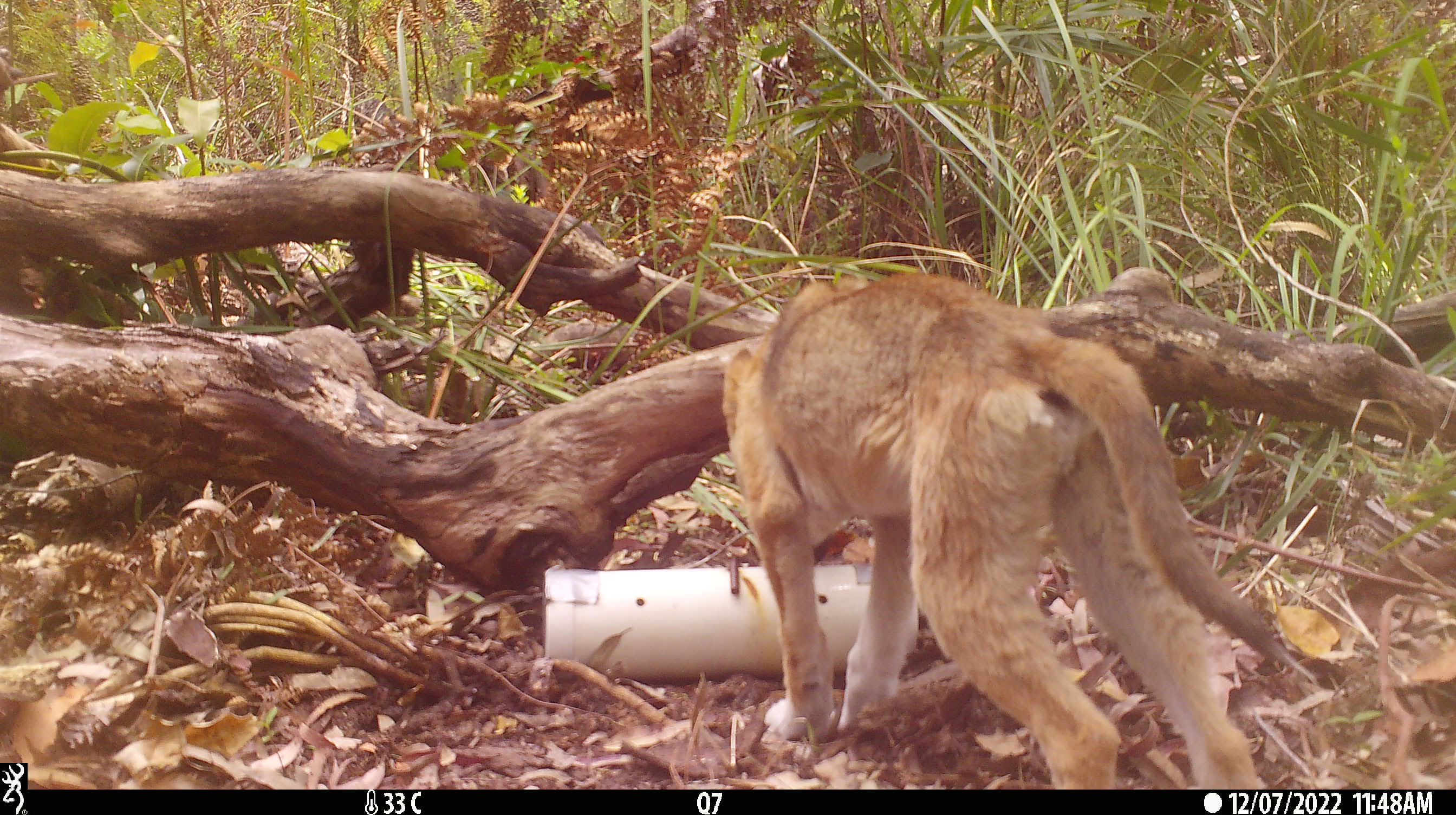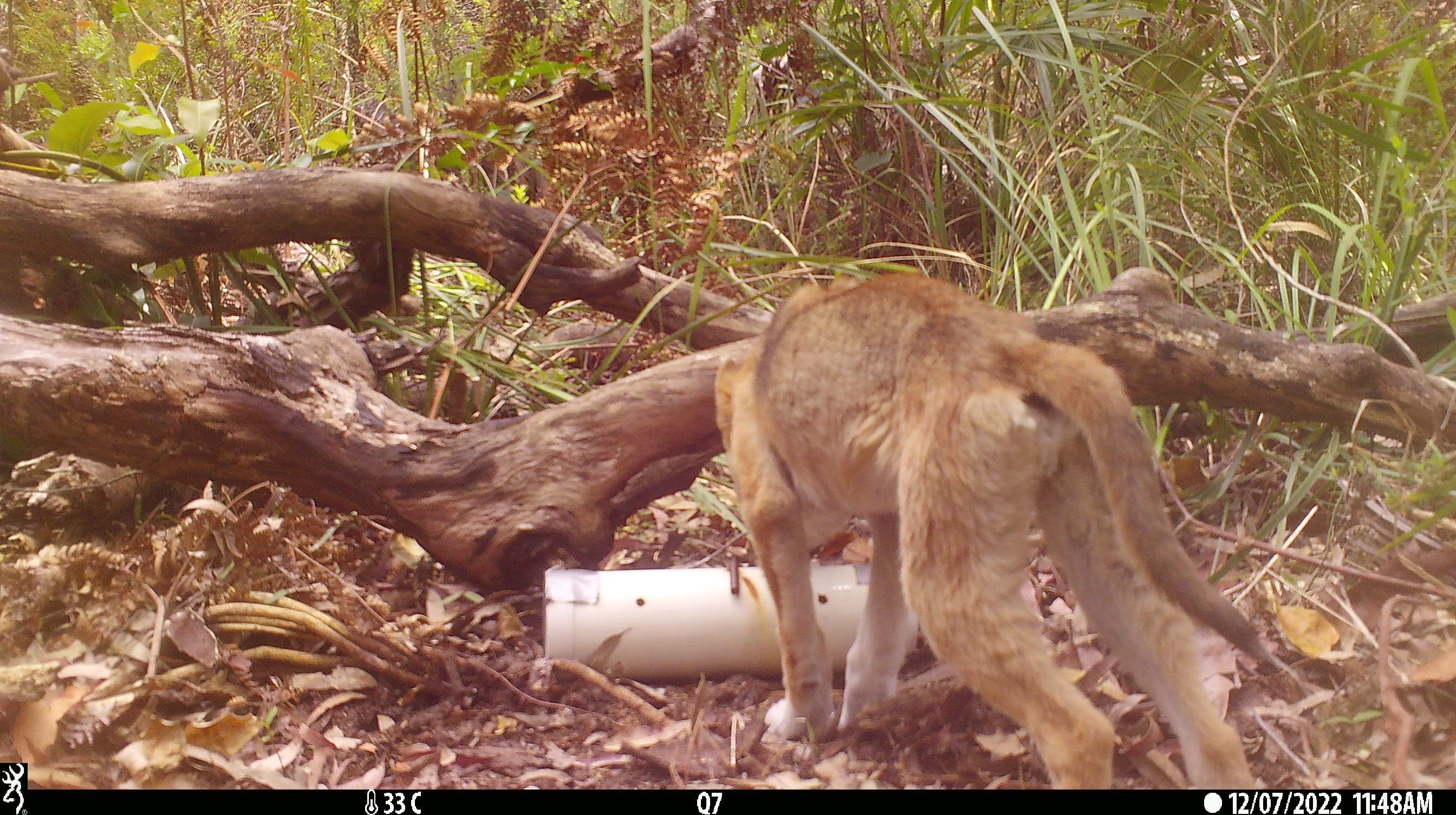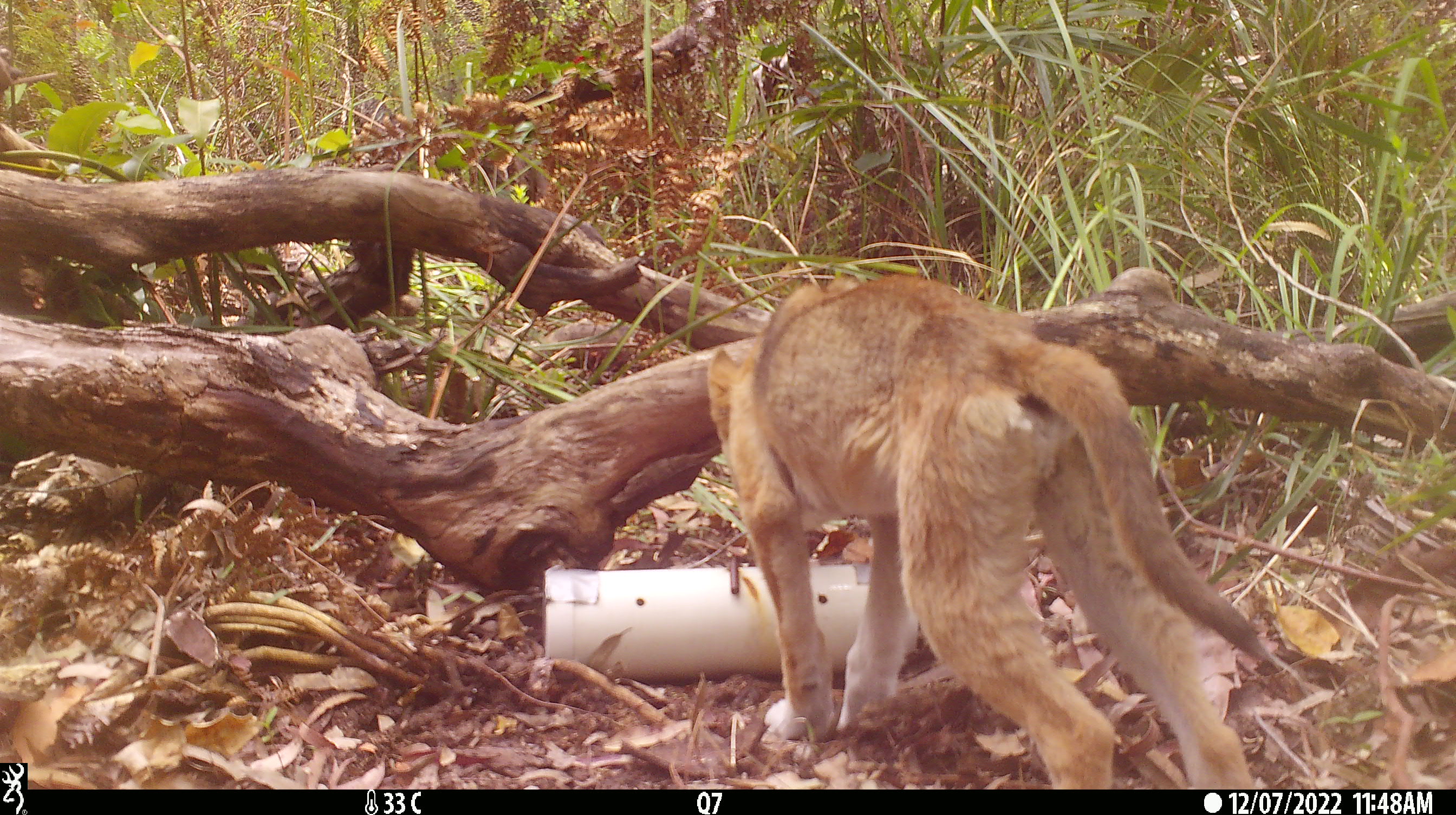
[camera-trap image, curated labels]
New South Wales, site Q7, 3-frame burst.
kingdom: Animalia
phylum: Chordata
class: Mammalia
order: Carnivora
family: Canidae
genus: Canis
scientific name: Canis familiaris dingo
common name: dingo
Dingo (Canis familiaris dingo).